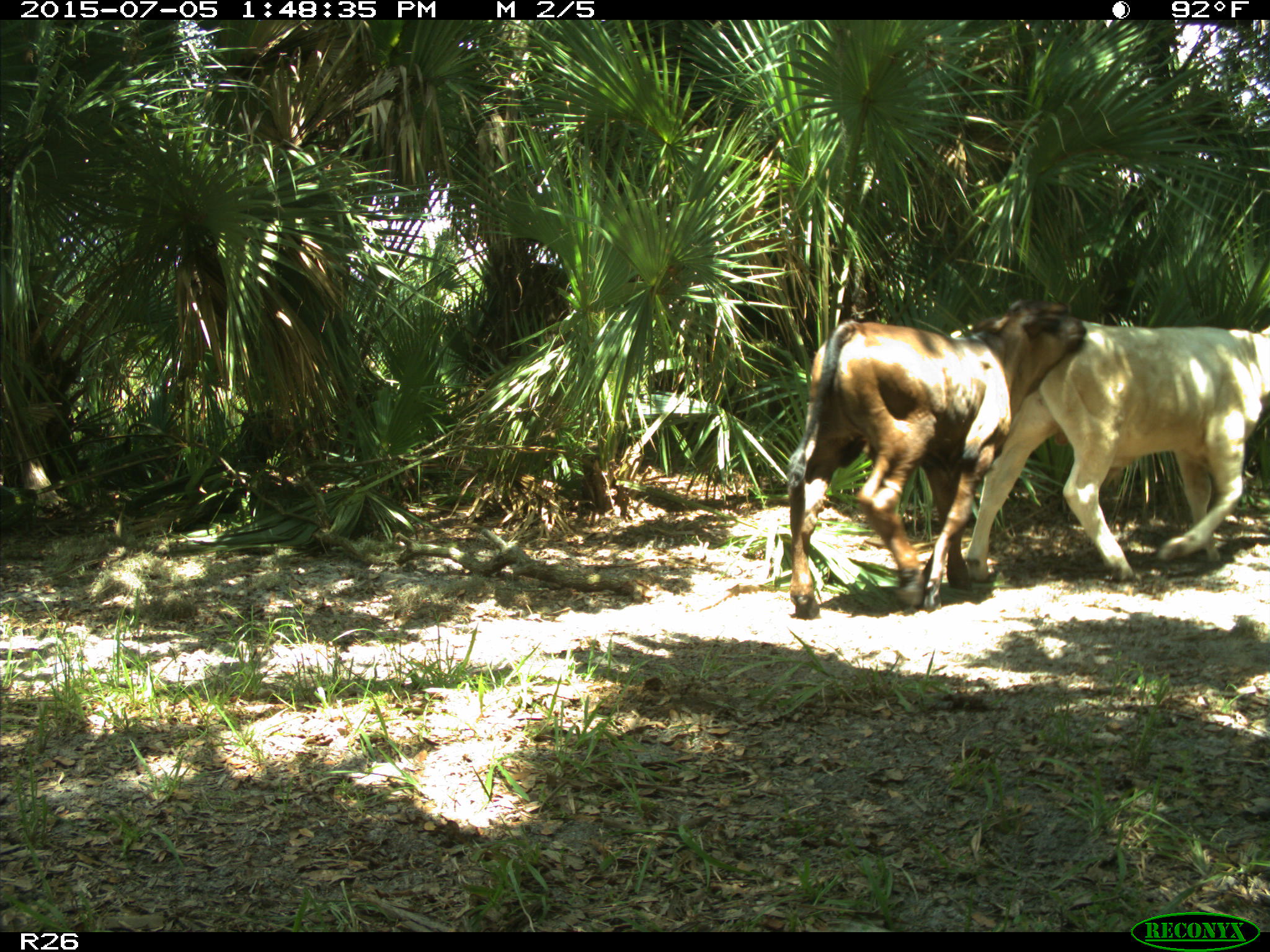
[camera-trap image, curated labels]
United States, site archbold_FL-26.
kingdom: Animalia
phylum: Chordata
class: Mammalia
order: Artiodactyla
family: Bovidae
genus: Bos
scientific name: Bos taurus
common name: domestic cow